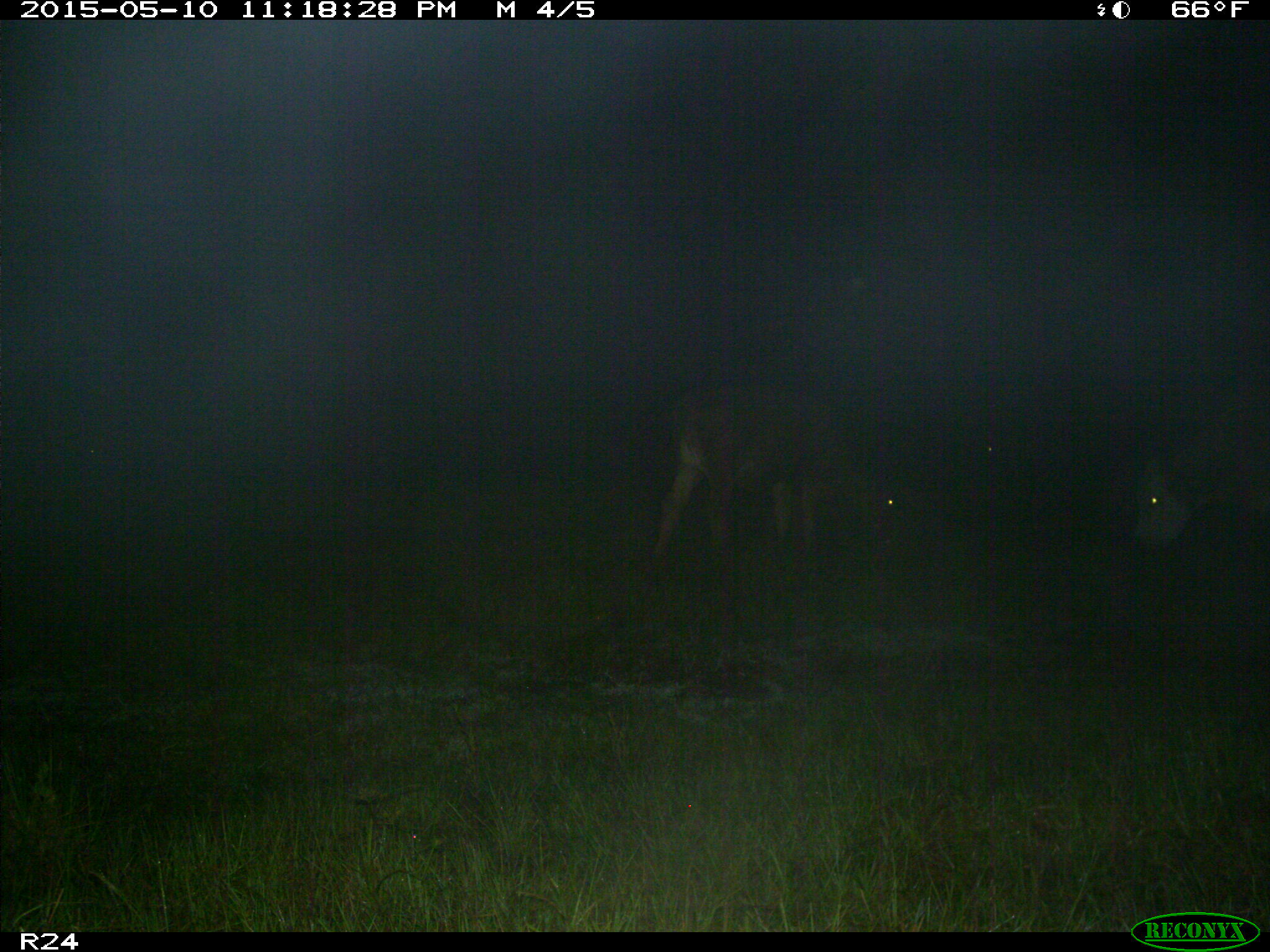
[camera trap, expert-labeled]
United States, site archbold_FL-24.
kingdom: Animalia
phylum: Chordata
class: Mammalia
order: Artiodactyla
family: Bovidae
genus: Bos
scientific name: Bos taurus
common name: domestic cow